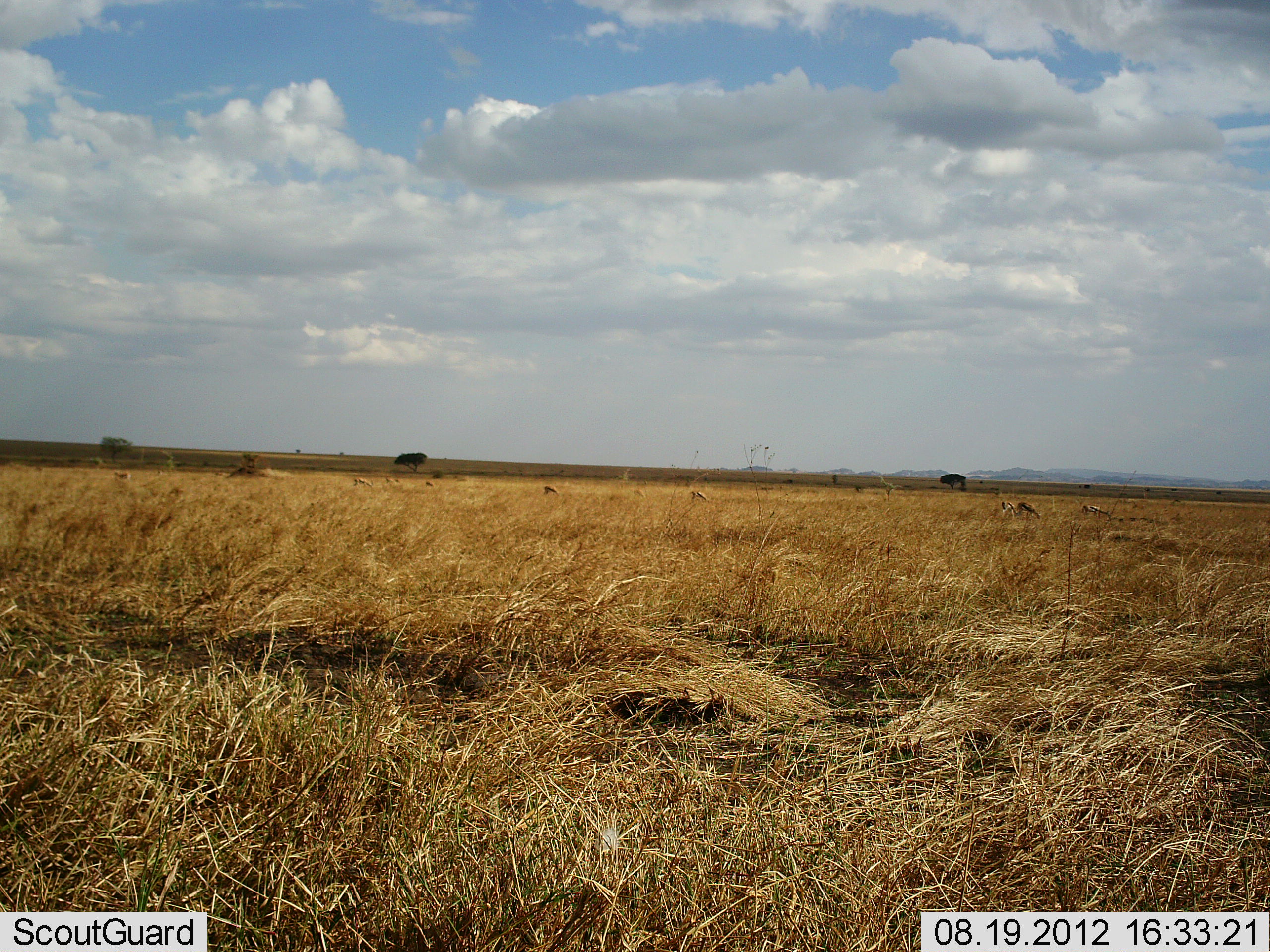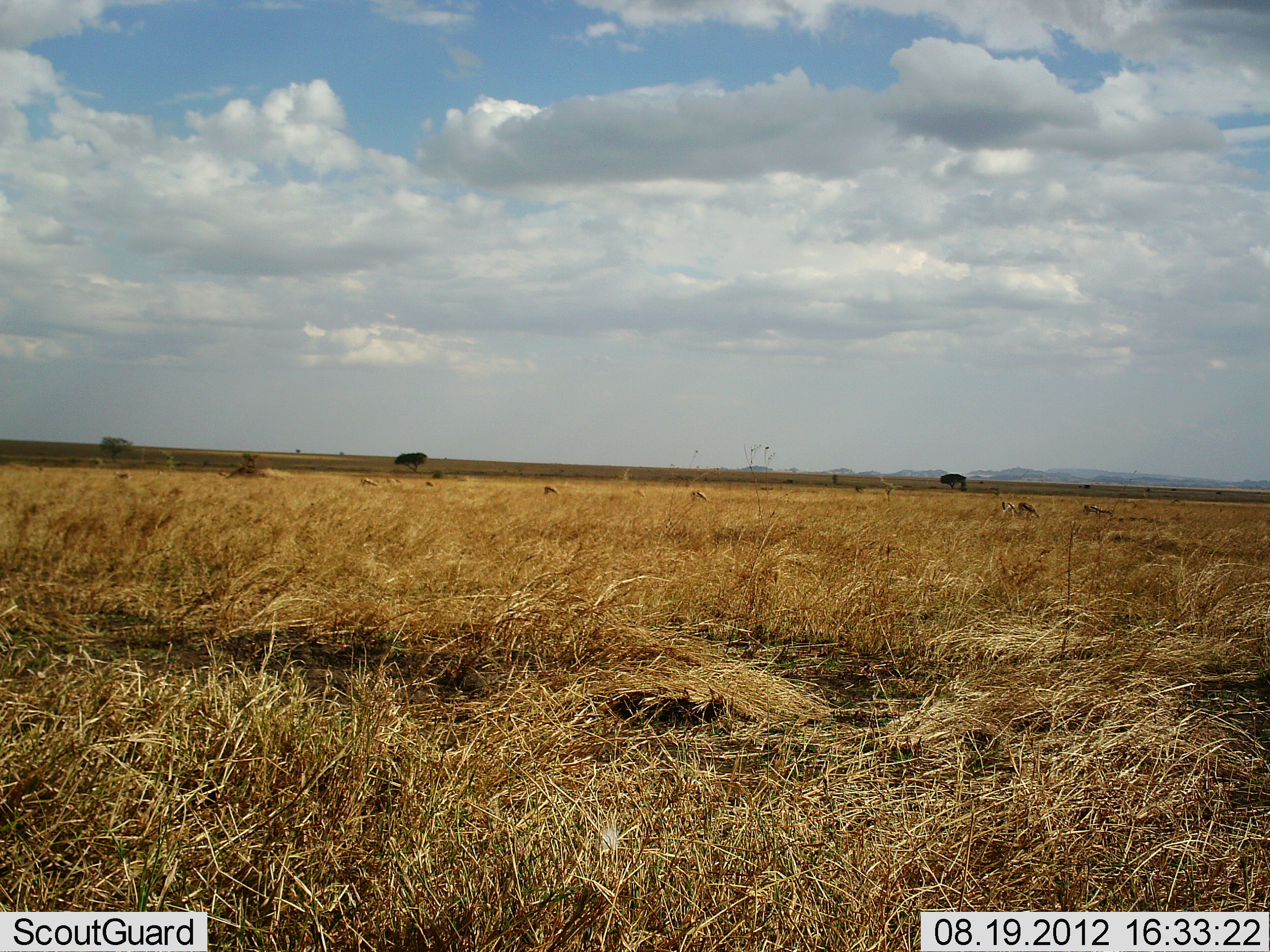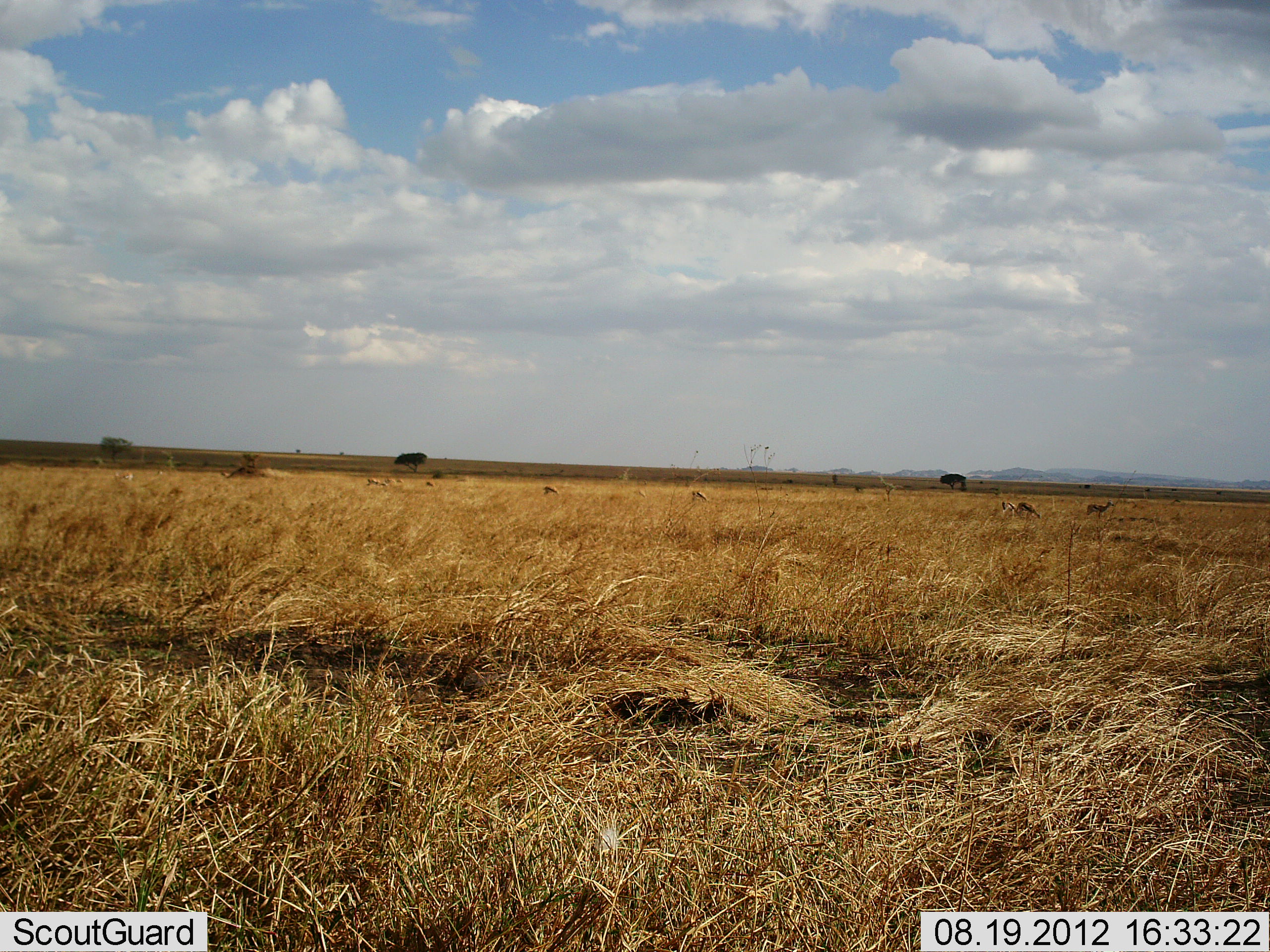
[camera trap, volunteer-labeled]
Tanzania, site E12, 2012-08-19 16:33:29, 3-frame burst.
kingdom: Animalia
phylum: Chordata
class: Mammalia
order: Artiodactyla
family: Bovidae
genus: Eudorcas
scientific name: Eudorcas thomsonii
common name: thomson's gazelle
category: gazellethomsons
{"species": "gazellethomsons (thomson's gazelle) (Eudorcas thomsonii)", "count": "9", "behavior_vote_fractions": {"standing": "38%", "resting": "0%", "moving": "38%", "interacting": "0%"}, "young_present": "0%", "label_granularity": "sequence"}